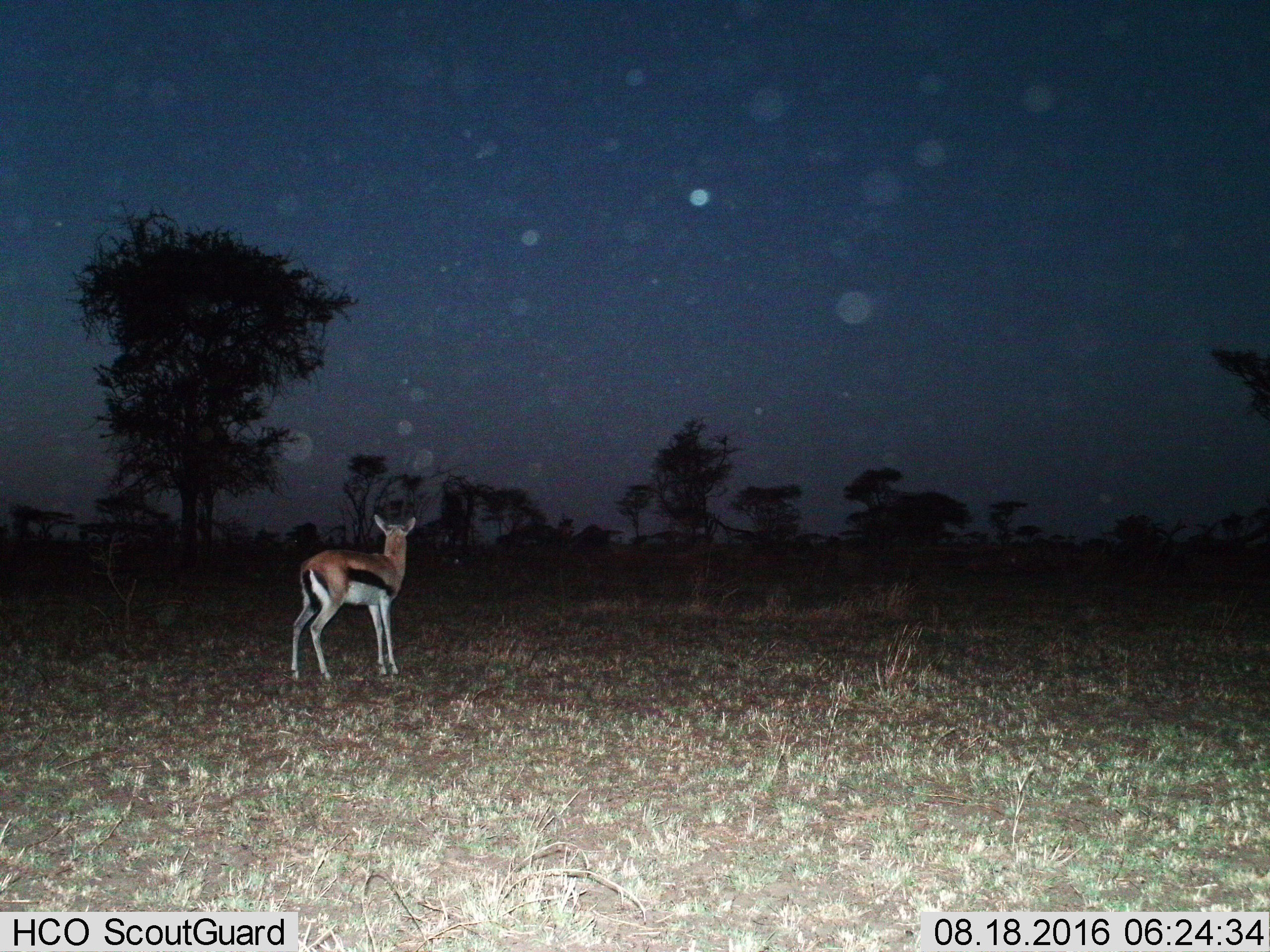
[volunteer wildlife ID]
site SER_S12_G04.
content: unidentified animal